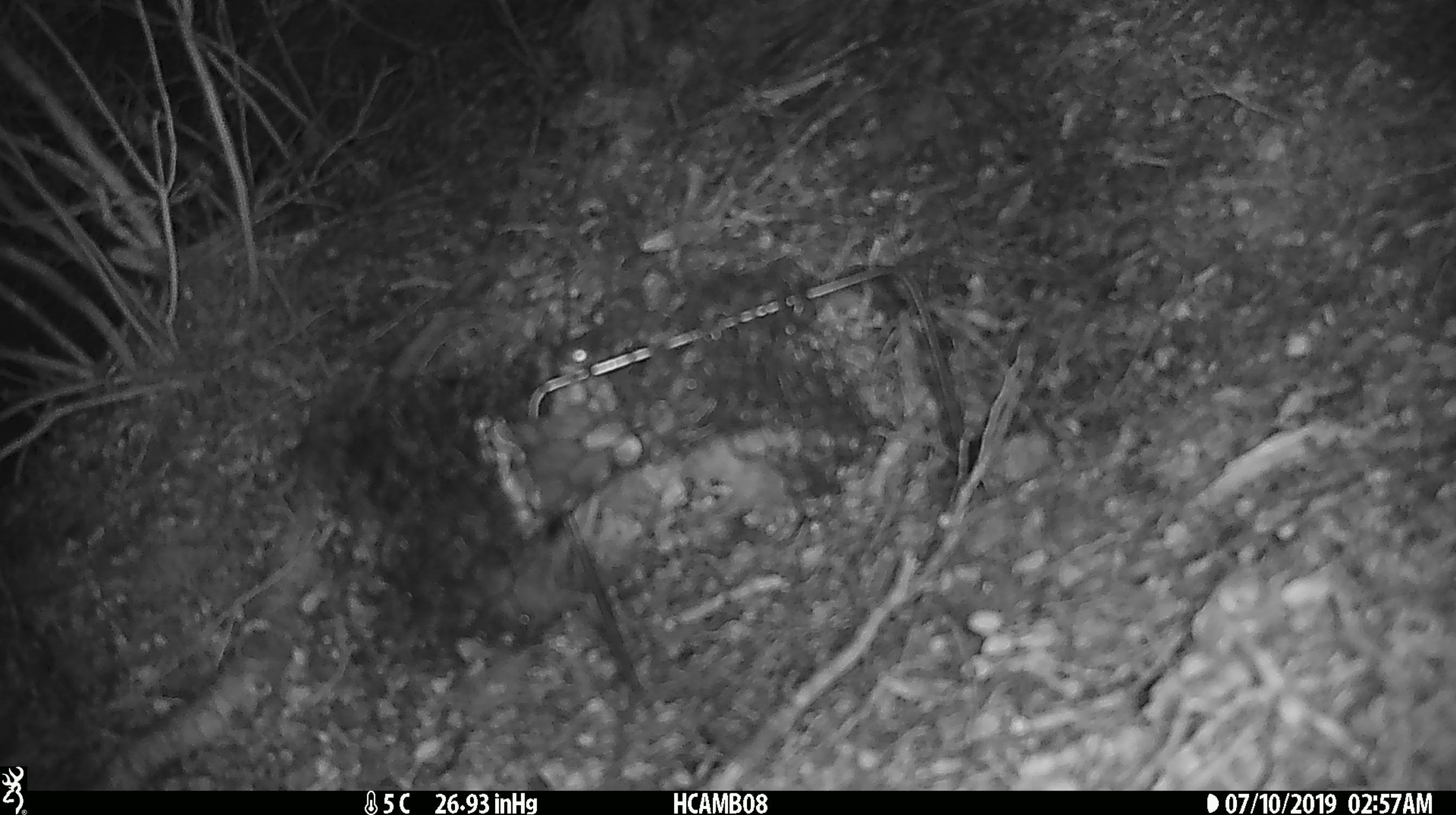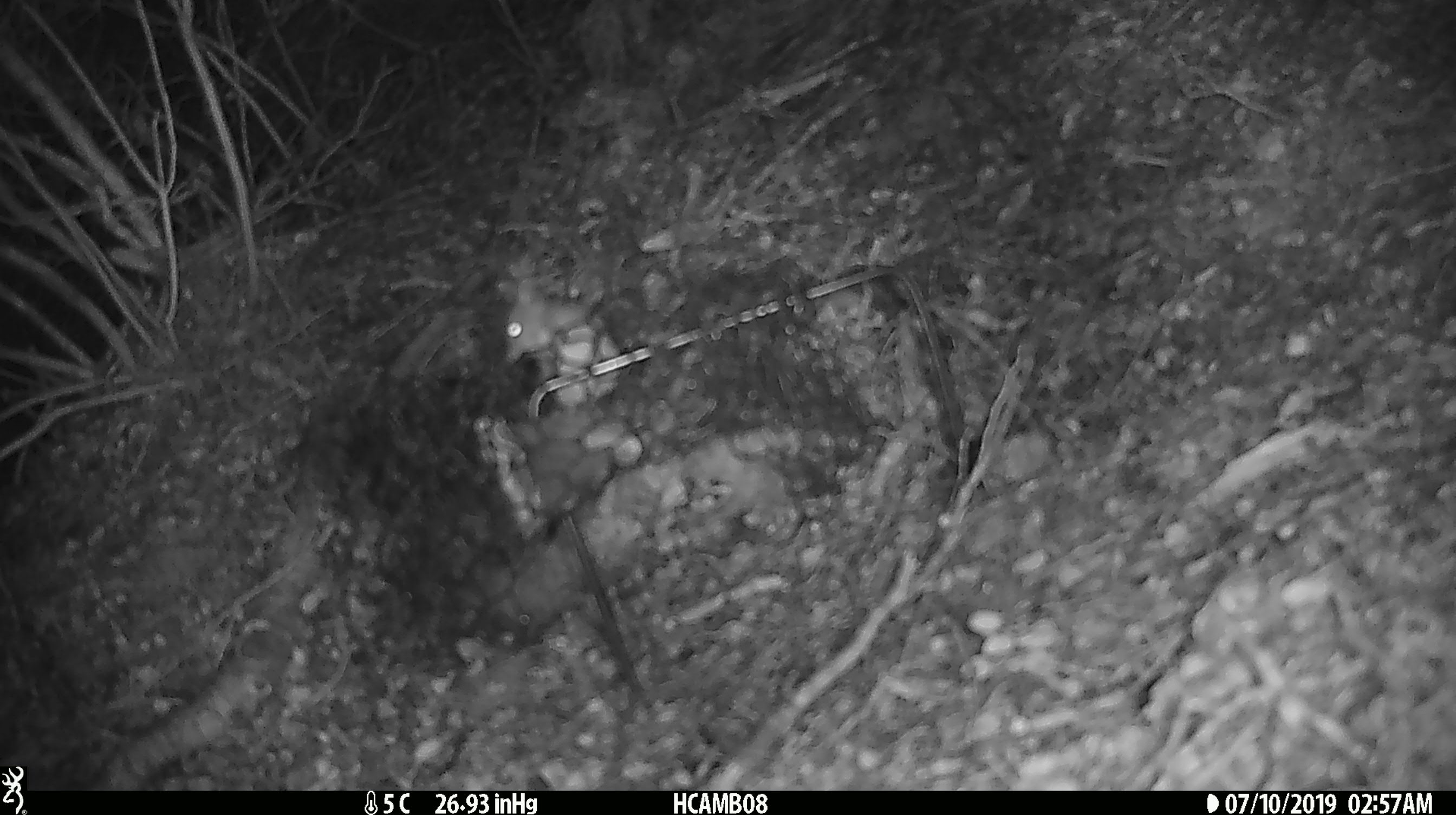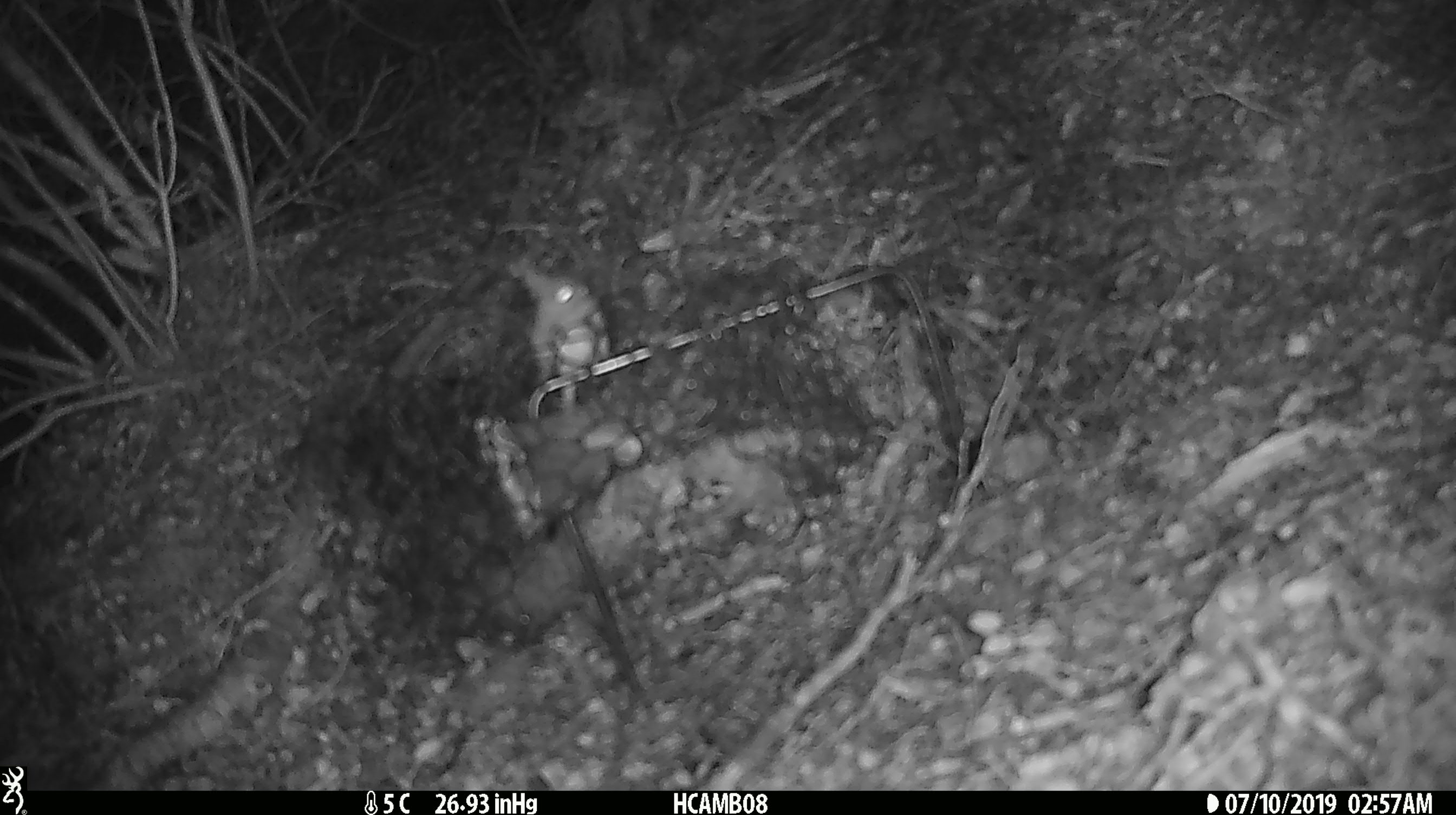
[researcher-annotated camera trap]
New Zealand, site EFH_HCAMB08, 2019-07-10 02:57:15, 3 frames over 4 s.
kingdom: Animalia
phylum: Chordata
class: Mammalia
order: Rodentia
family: Muridae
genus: Mus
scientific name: Mus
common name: mouse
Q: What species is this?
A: Mouse (Mus).